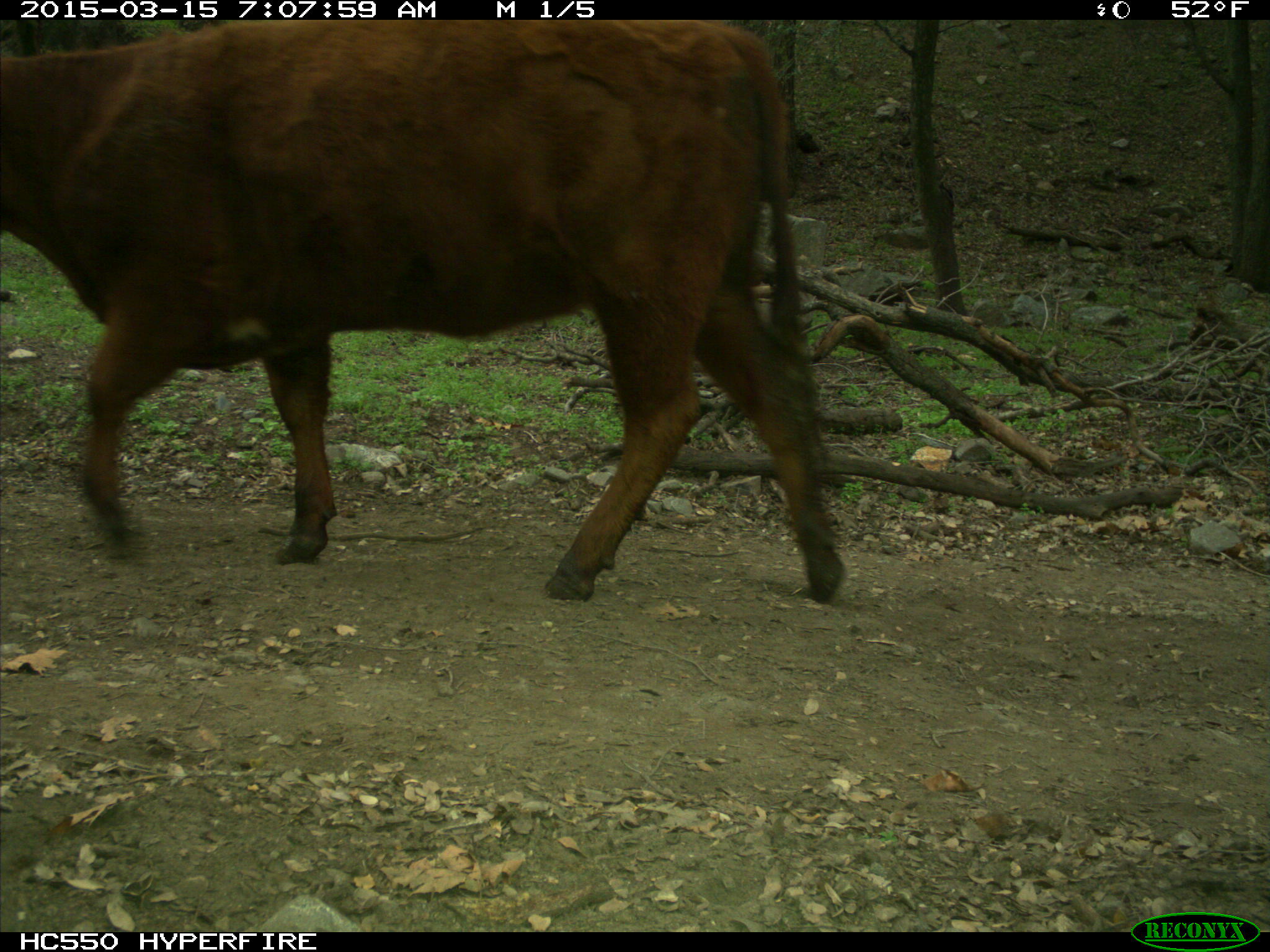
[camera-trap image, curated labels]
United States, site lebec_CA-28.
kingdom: Animalia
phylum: Chordata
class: Mammalia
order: Artiodactyla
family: Bovidae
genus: Bos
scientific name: Bos taurus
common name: domestic cow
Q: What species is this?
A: Bos taurus (domestic cow).